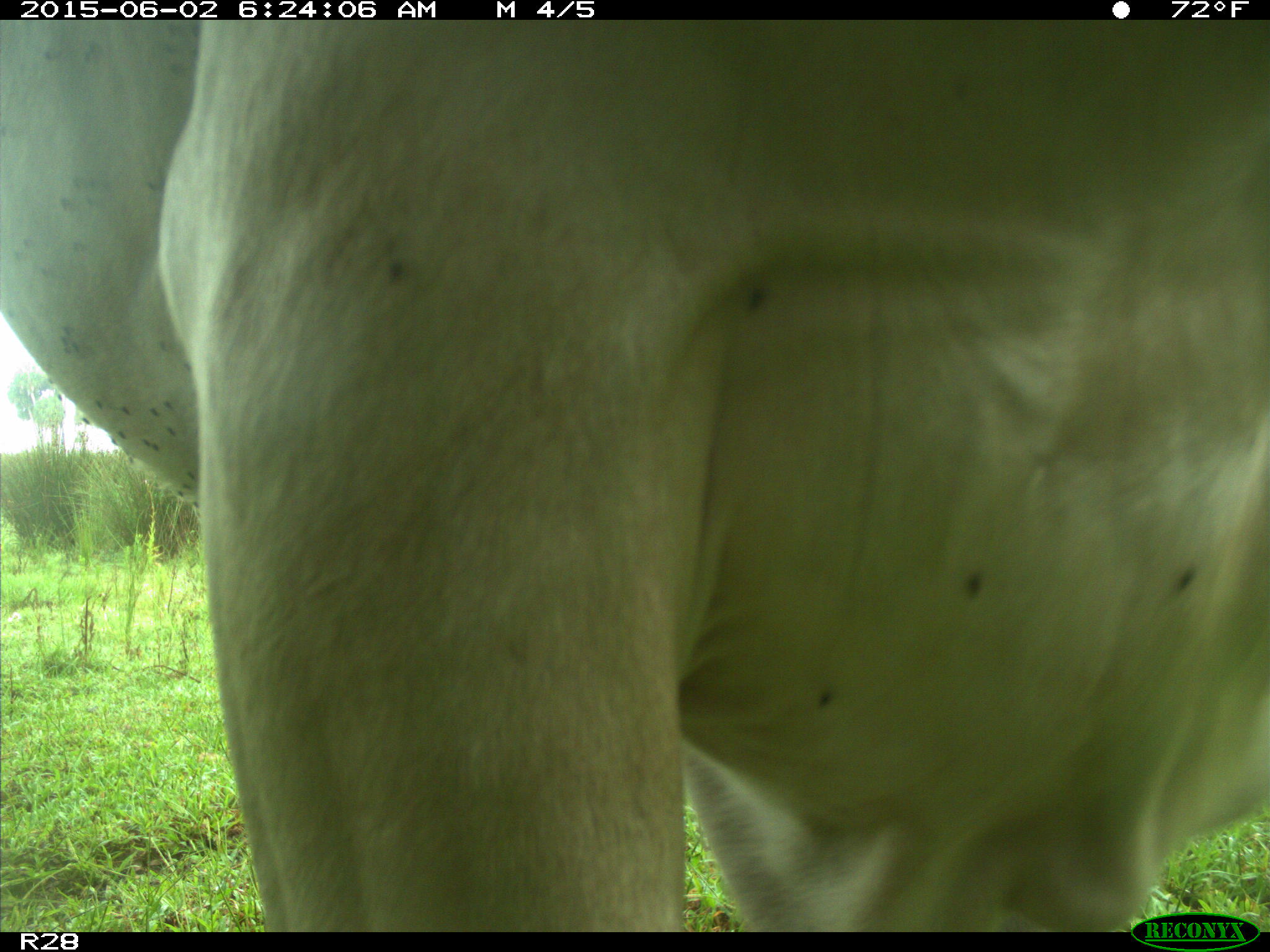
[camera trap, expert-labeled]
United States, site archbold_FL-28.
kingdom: Animalia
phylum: Chordata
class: Mammalia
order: Artiodactyla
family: Bovidae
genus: Bos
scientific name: Bos taurus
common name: domestic cow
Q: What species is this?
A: Bos taurus (domestic cow).